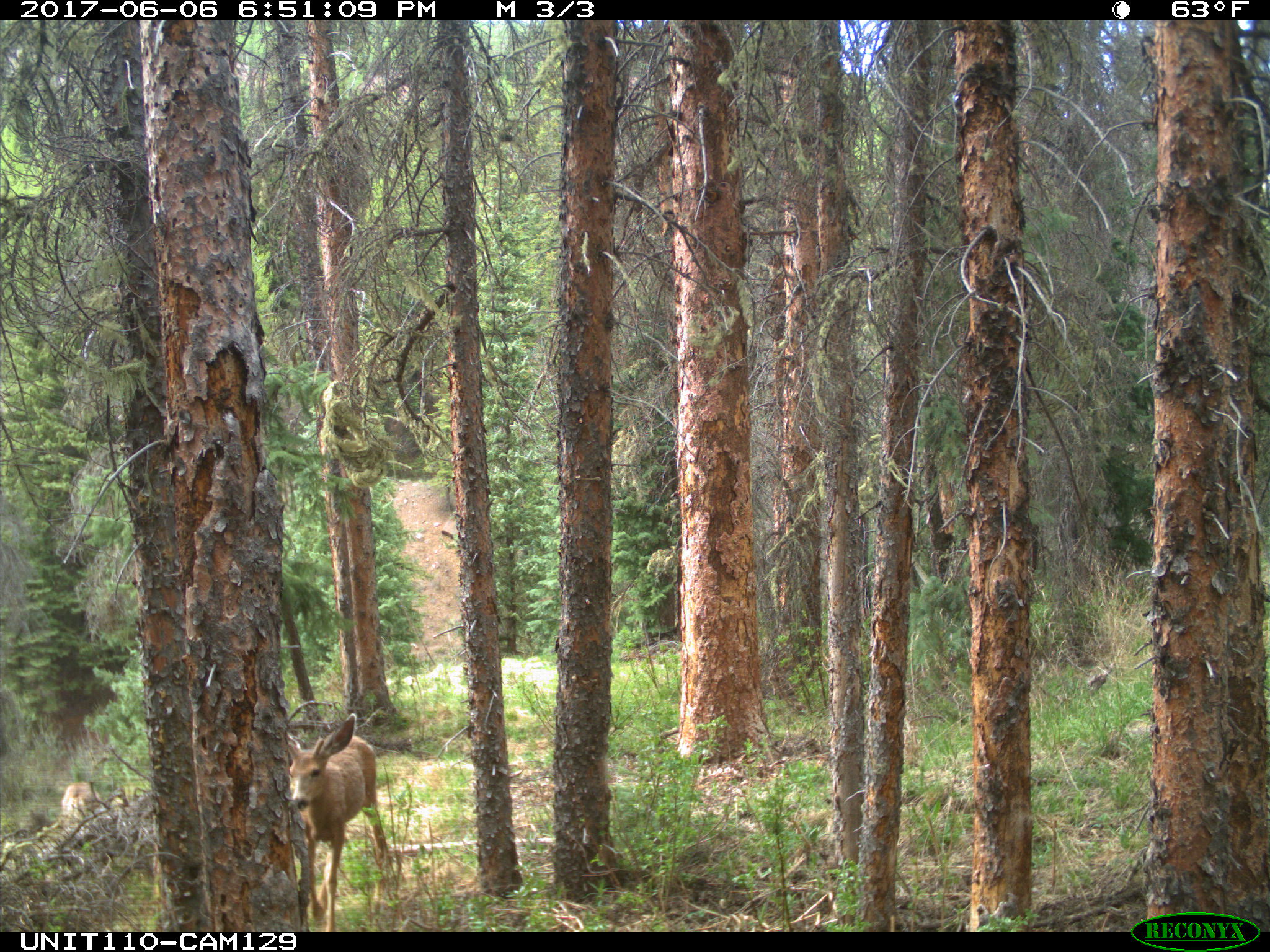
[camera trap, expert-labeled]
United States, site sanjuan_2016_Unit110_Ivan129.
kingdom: Animalia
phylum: Chordata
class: Mammalia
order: Artiodactyla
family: Cervidae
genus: Odocoileus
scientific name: Odocoileus hemionus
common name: mule deer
Odocoileus hemionus (mule deer).